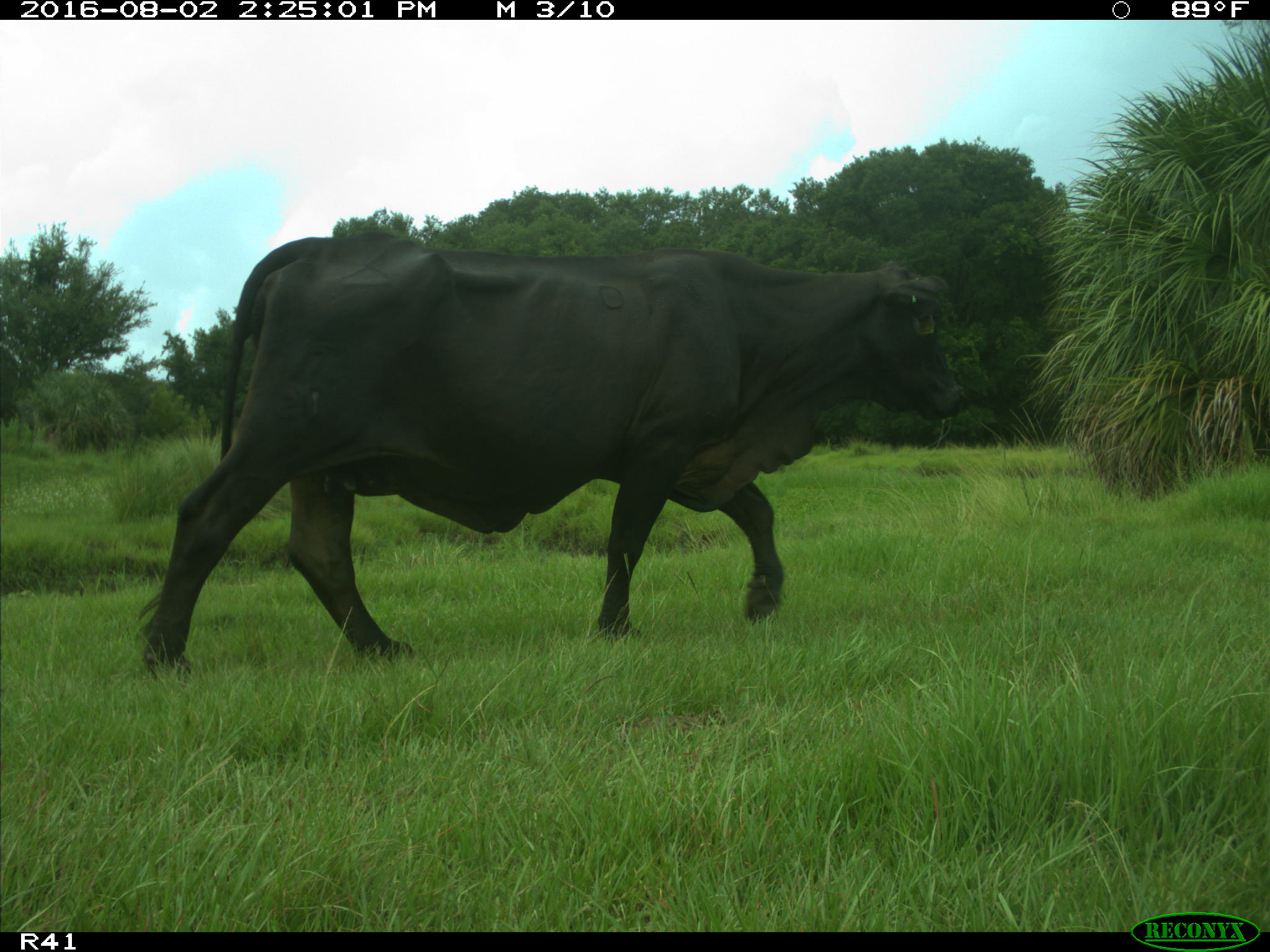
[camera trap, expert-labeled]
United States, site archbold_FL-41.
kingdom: Animalia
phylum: Chordata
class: Mammalia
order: Artiodactyla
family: Bovidae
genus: Bos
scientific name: Bos taurus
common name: domestic cow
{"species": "Bos taurus (domestic cow)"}